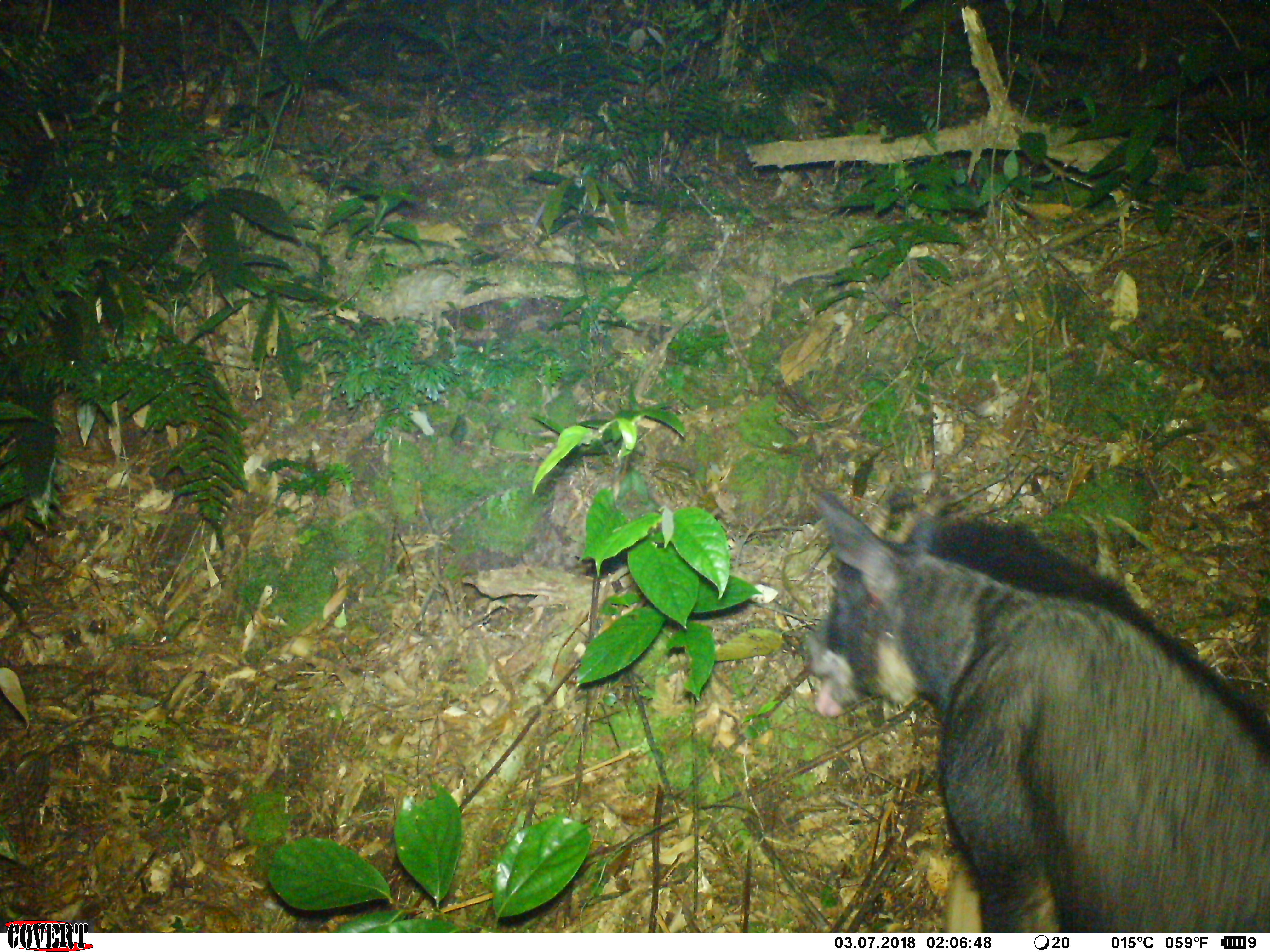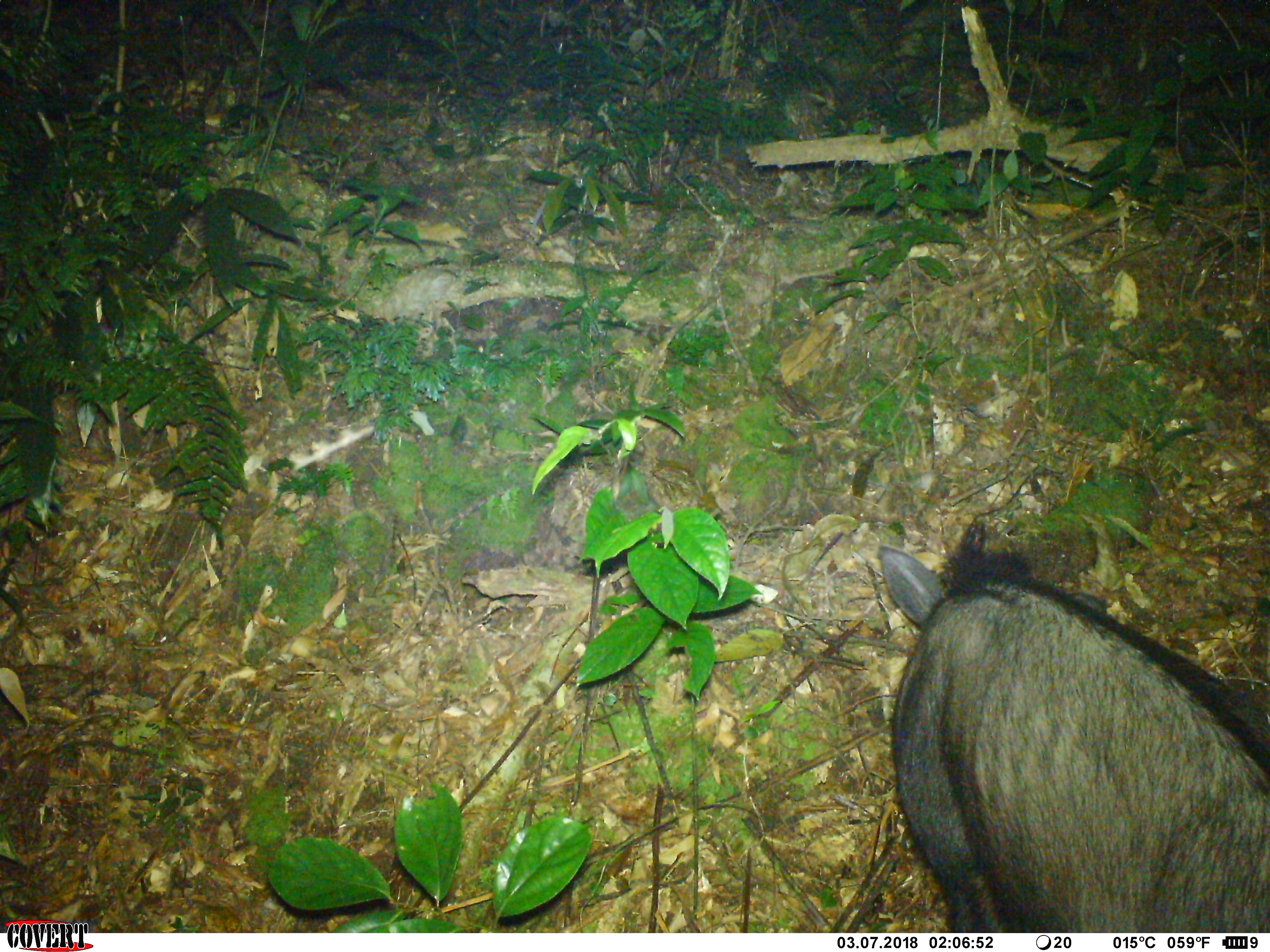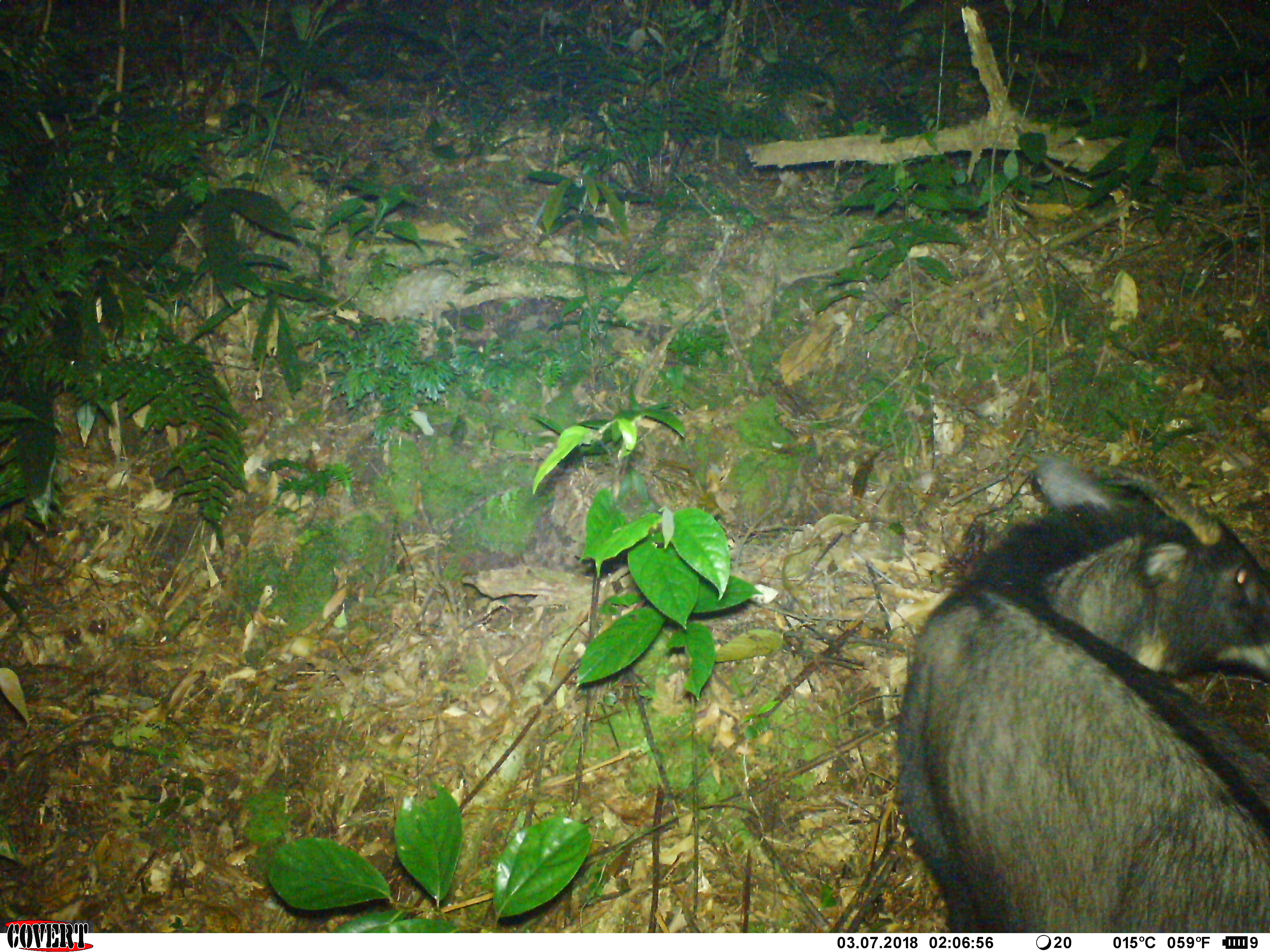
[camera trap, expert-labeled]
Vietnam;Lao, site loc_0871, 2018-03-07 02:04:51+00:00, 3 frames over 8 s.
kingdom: Animalia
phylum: Chordata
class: Mammalia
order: Artiodactyla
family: Bovidae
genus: Capricornis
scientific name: Capricornis sumatraensis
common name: chinese serow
Chinese serow (Capricornis sumatraensis). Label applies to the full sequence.